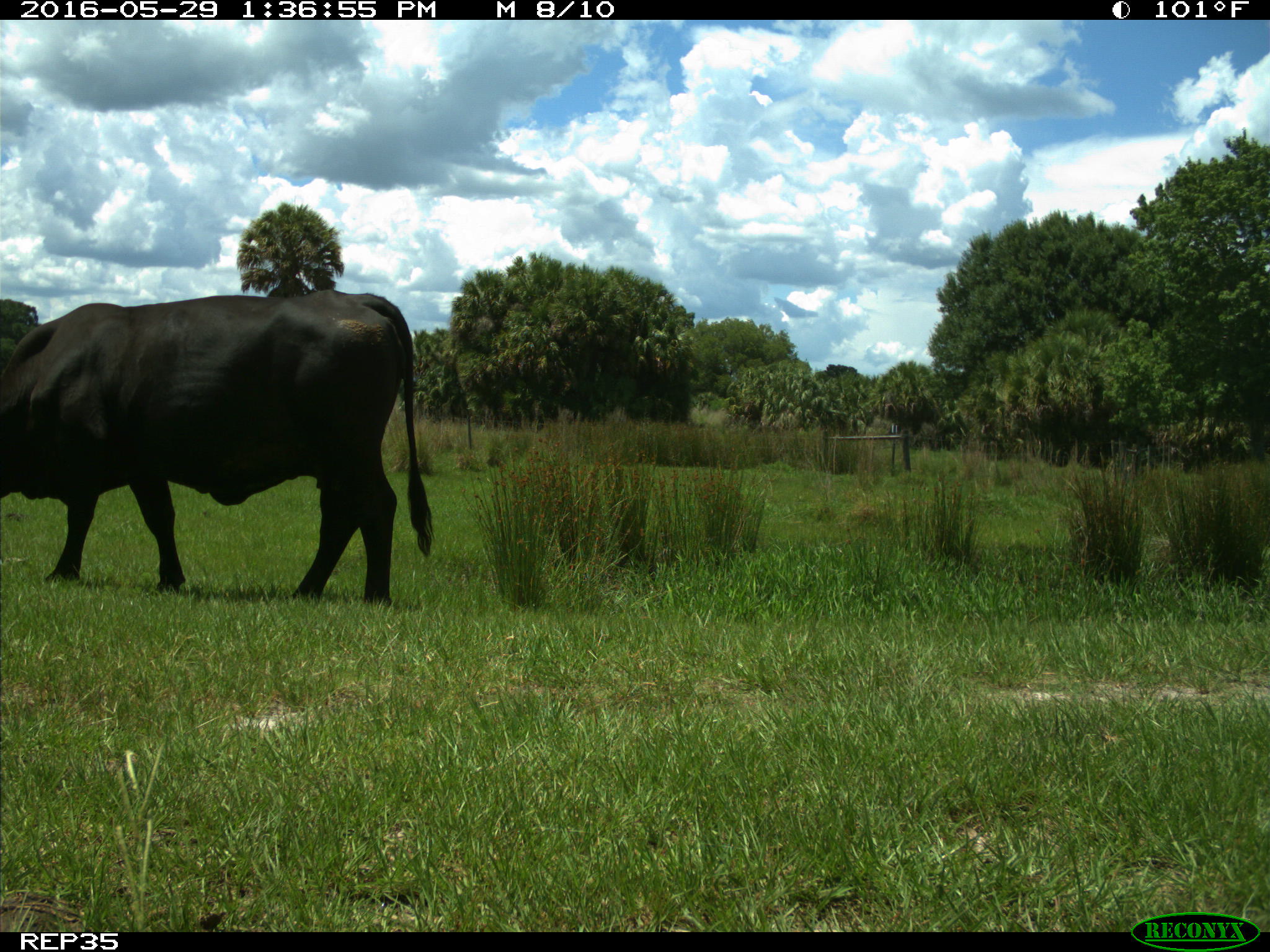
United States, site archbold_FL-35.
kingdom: Animalia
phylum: Chordata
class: Mammalia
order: Artiodactyla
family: Bovidae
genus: Bos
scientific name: Bos taurus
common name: domestic cow